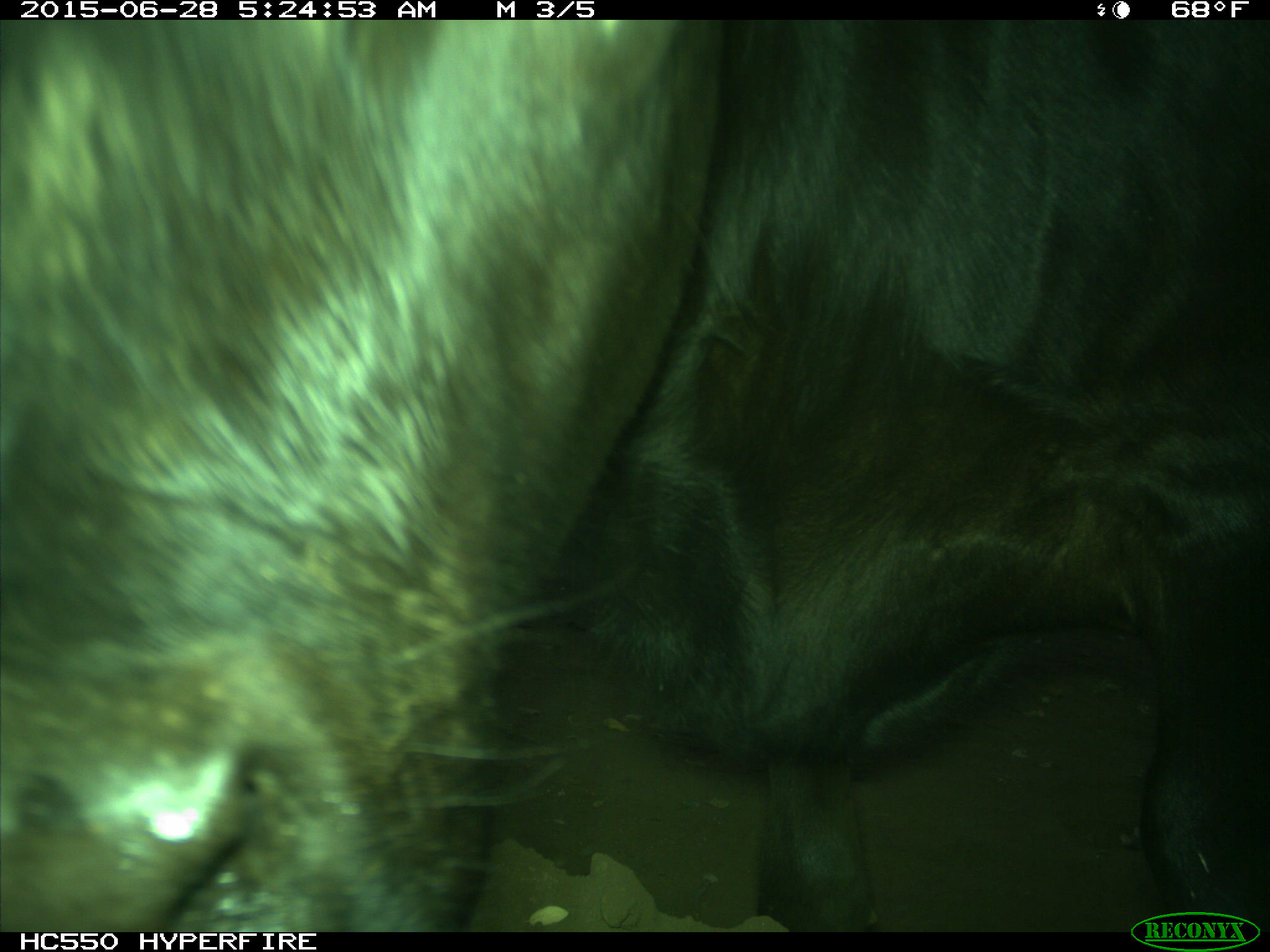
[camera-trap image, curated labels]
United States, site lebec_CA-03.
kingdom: Animalia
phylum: Chordata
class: Mammalia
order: Artiodactyla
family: Bovidae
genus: Bos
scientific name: Bos taurus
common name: domestic cow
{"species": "Bos taurus (domestic cow)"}